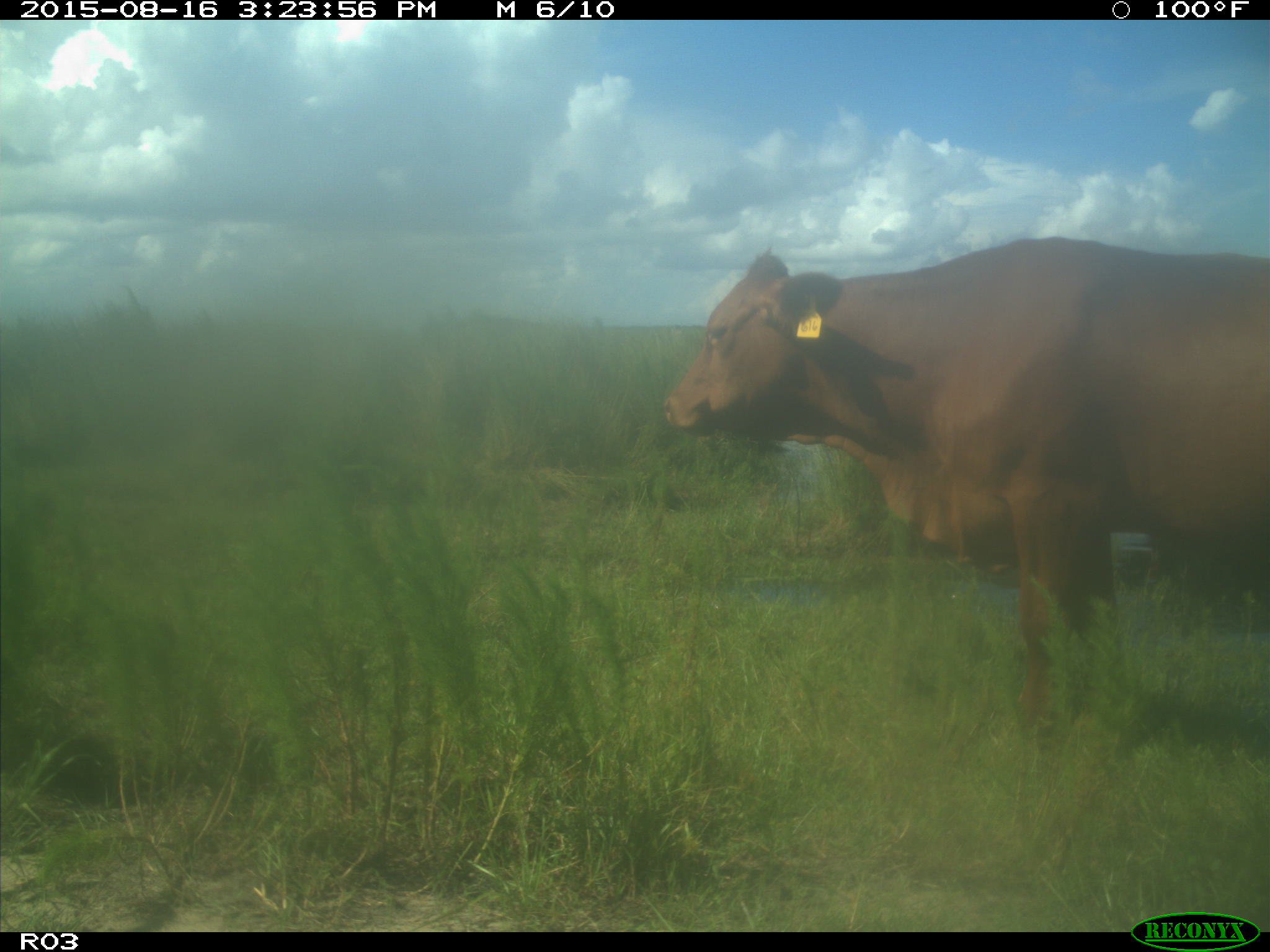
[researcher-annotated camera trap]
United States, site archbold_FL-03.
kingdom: Animalia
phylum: Chordata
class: Mammalia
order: Artiodactyla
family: Bovidae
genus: Bos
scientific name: Bos taurus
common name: domestic cow